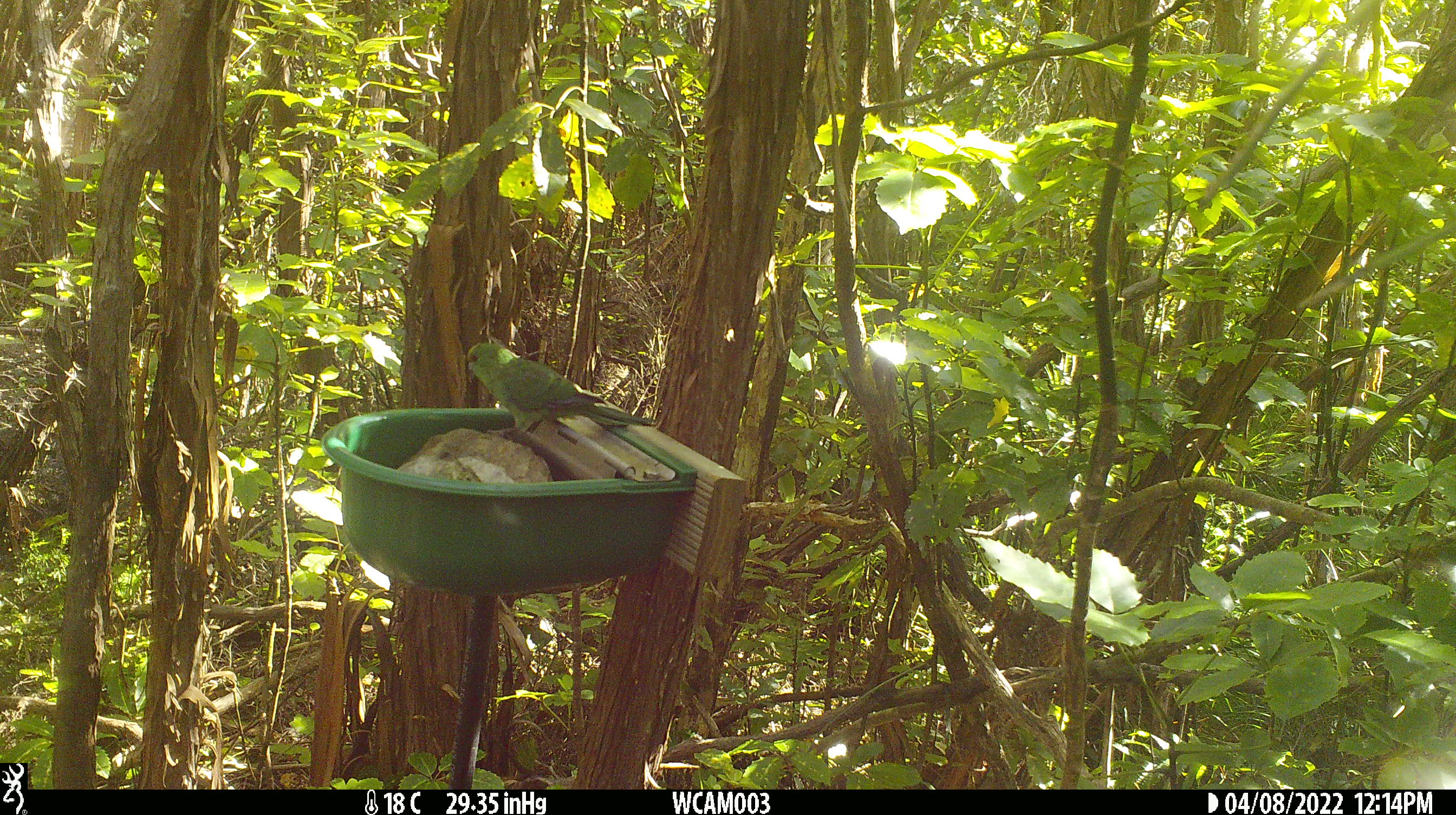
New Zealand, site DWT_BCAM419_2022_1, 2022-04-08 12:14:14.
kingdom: Animalia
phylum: Chordata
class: Aves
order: Psittaciformes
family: Psittaculidae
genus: Cyanoramphus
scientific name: Cyanoramphus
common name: parakeet